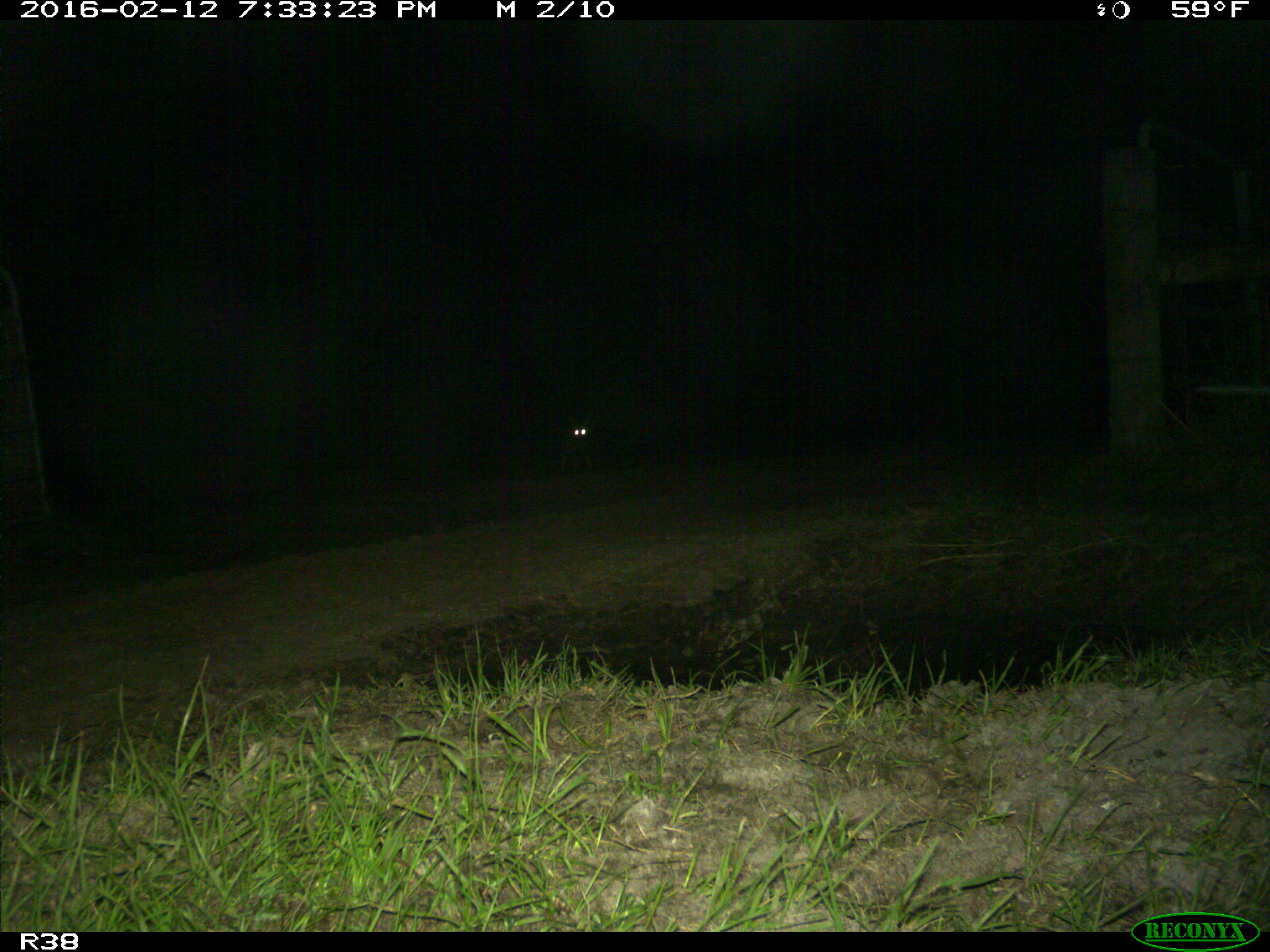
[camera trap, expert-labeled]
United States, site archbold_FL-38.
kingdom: Animalia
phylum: Chordata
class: Mammalia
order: Carnivora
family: Canidae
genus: Canis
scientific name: Canis latrans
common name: coyote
Canis latrans (coyote).